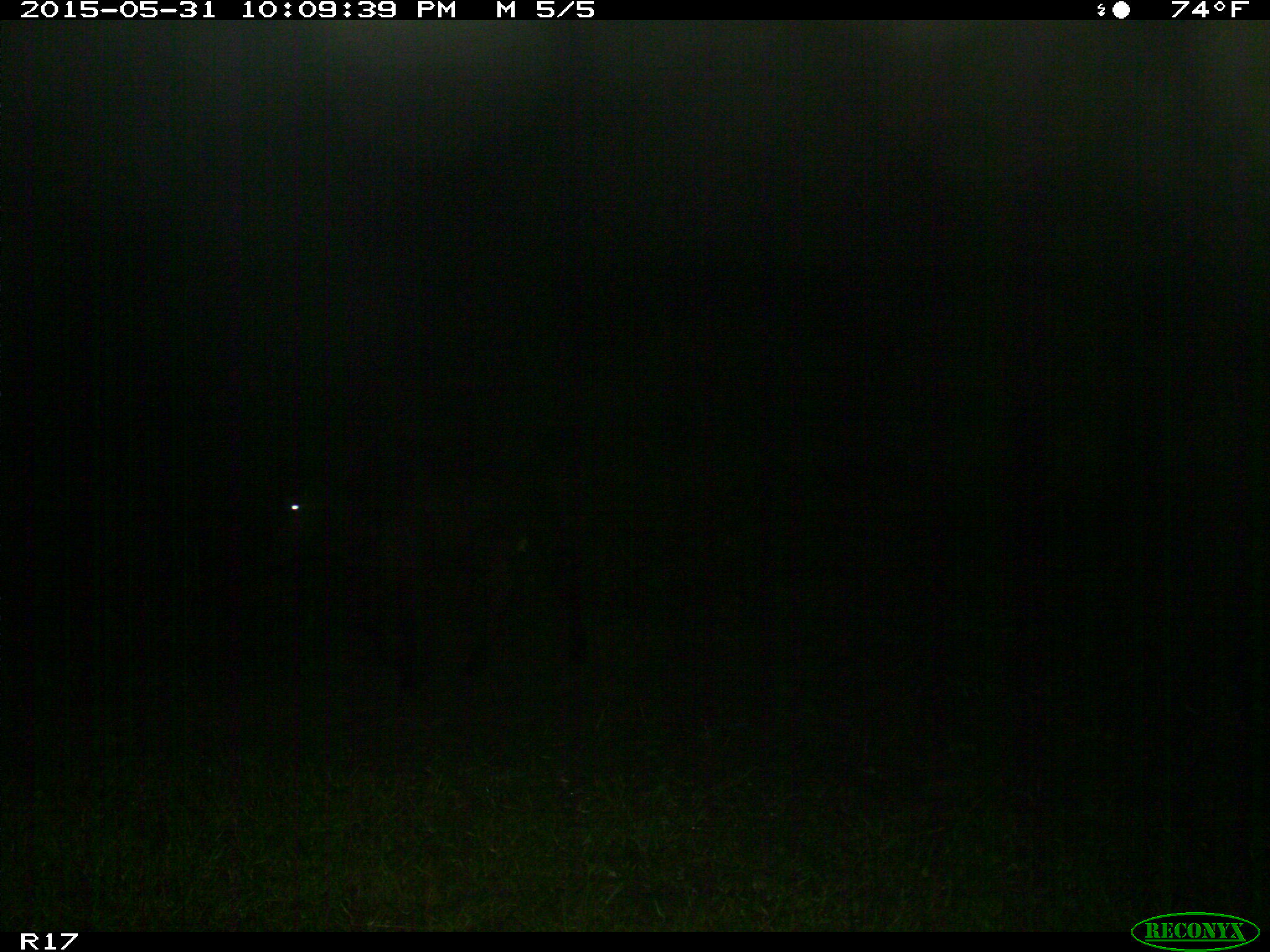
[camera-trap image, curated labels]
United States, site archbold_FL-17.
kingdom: Animalia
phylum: Chordata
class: Mammalia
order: Artiodactyla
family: Bovidae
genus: Bos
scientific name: Bos taurus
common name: domestic cow